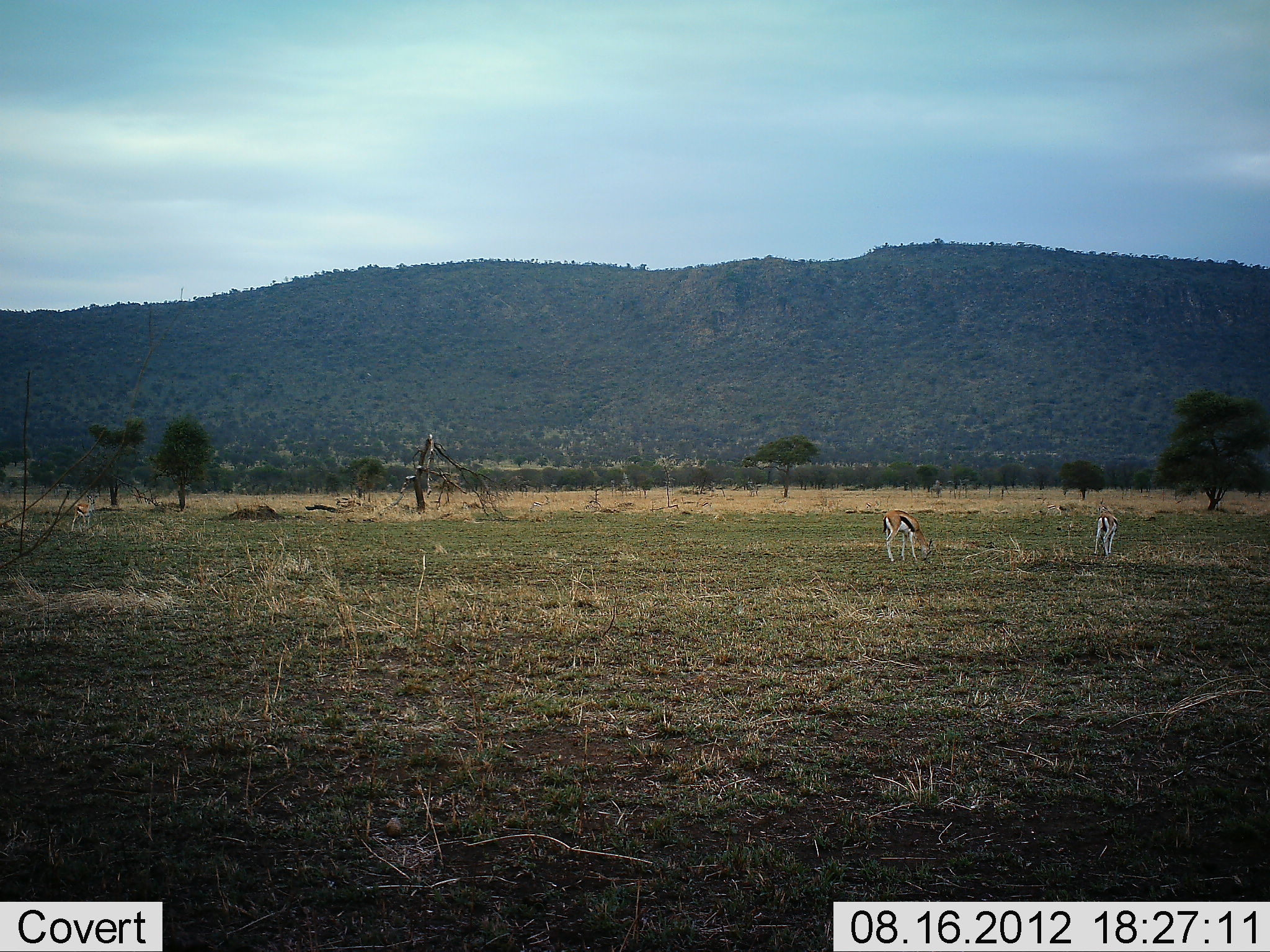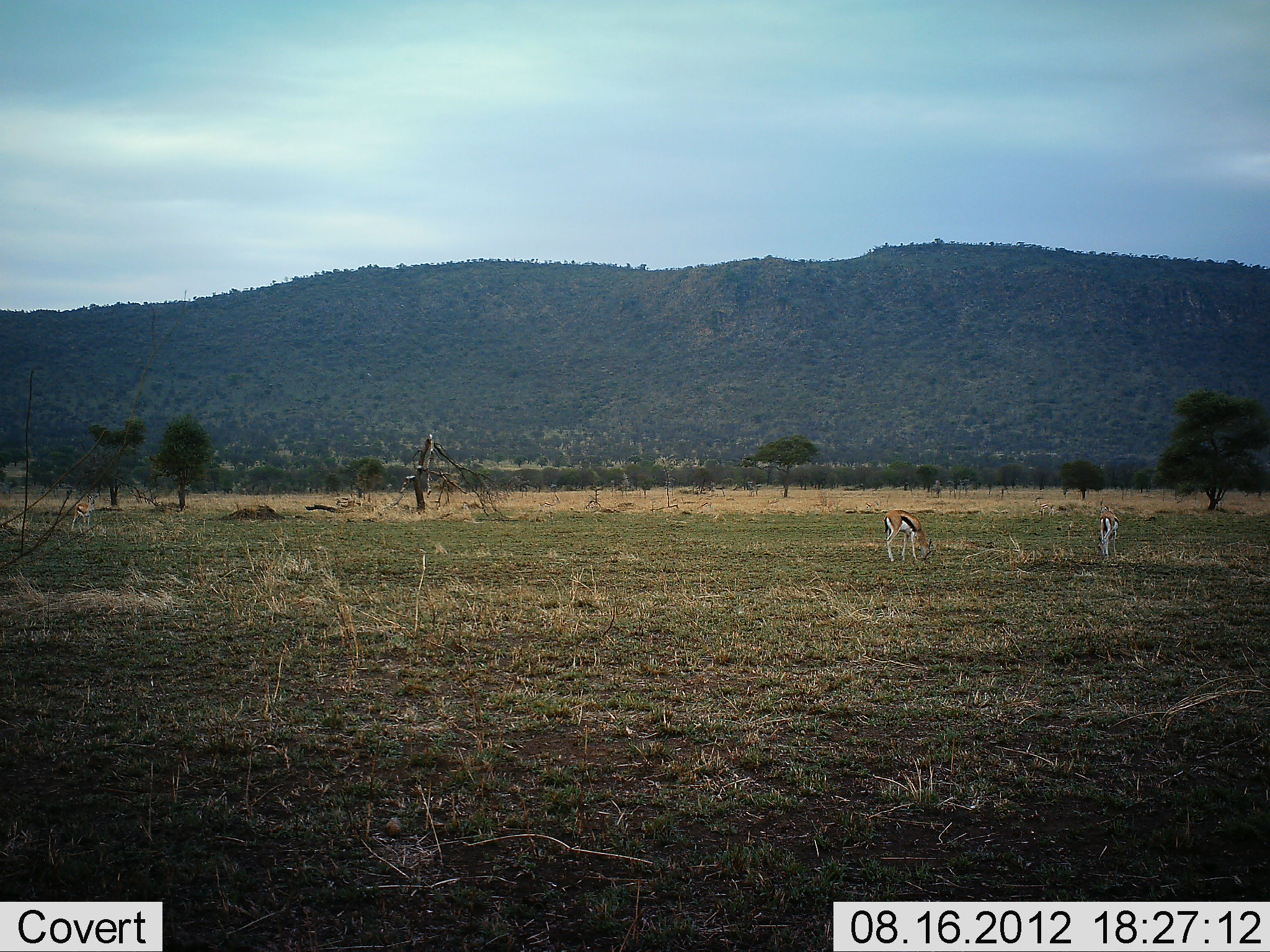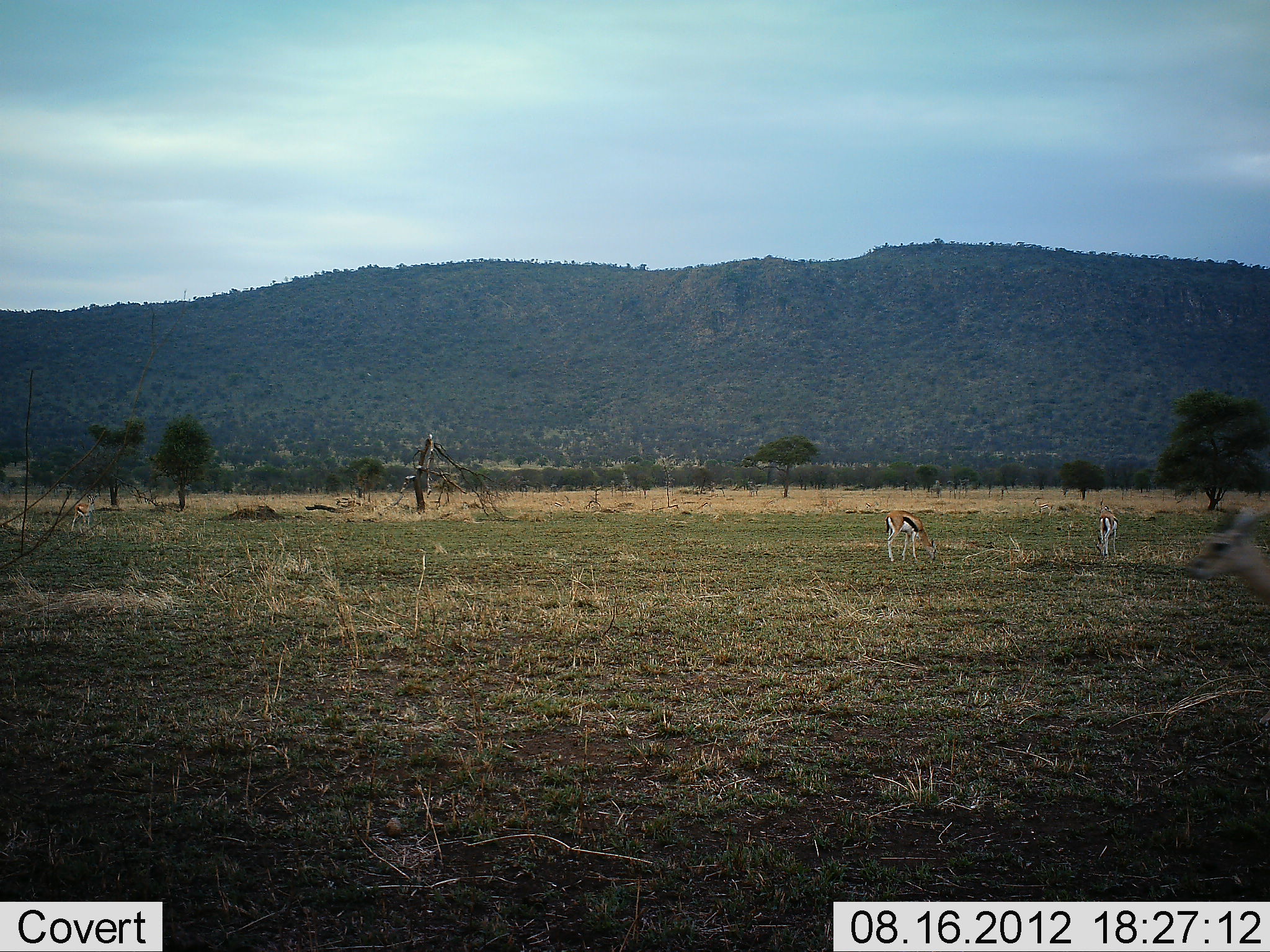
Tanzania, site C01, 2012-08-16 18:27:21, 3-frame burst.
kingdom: Animalia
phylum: Chordata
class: Mammalia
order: Artiodactyla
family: Bovidae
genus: Eudorcas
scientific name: Eudorcas thomsonii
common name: thomson's gazelle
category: gazellethomsons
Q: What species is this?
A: Gazellethomsons (thomson's gazelle) (Eudorcas thomsonii).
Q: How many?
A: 4.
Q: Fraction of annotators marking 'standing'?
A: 60%.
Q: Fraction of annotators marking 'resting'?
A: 0%.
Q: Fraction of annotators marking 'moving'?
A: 50%.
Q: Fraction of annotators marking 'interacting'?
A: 0%.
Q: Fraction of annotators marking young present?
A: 0%.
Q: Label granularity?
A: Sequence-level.